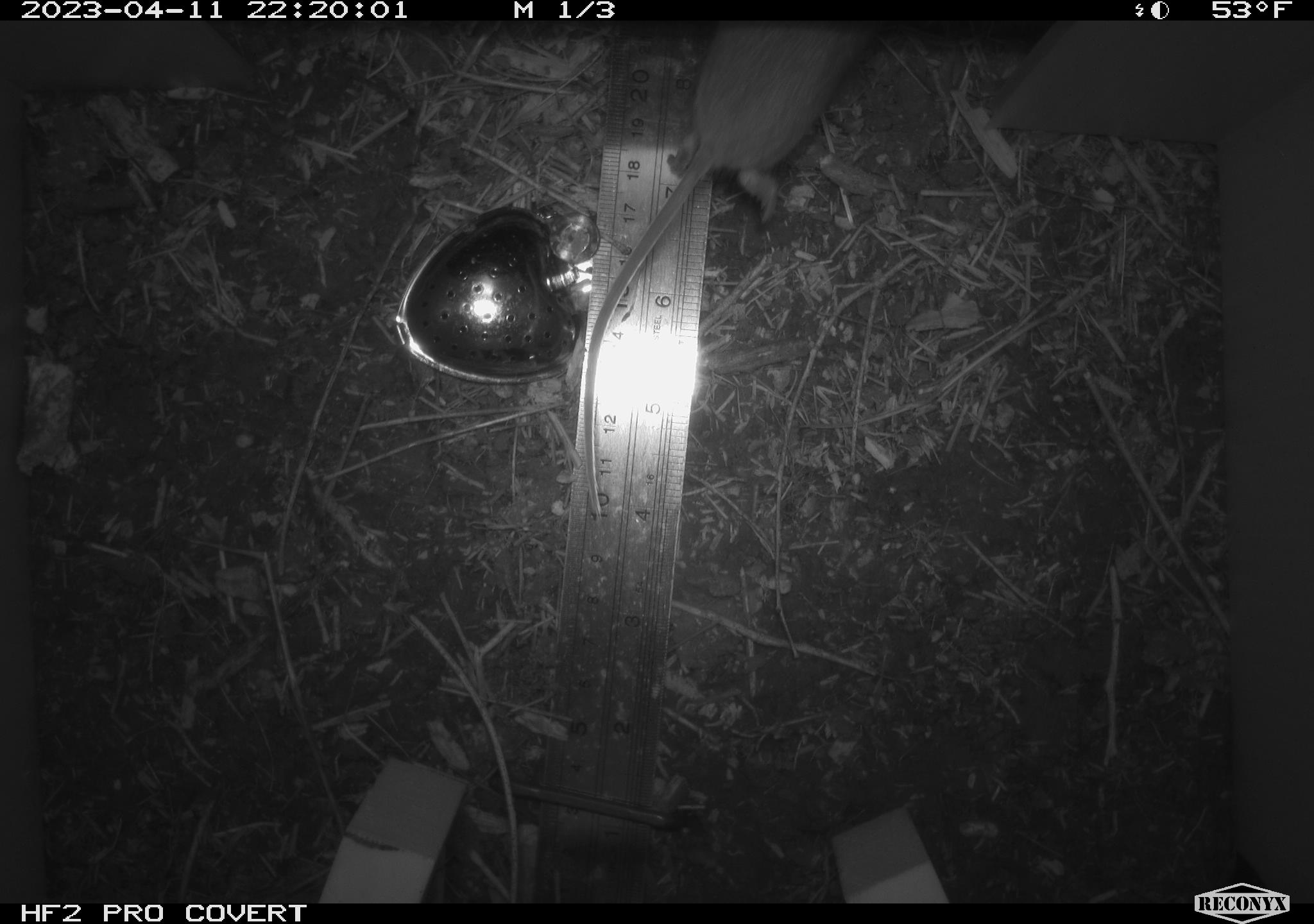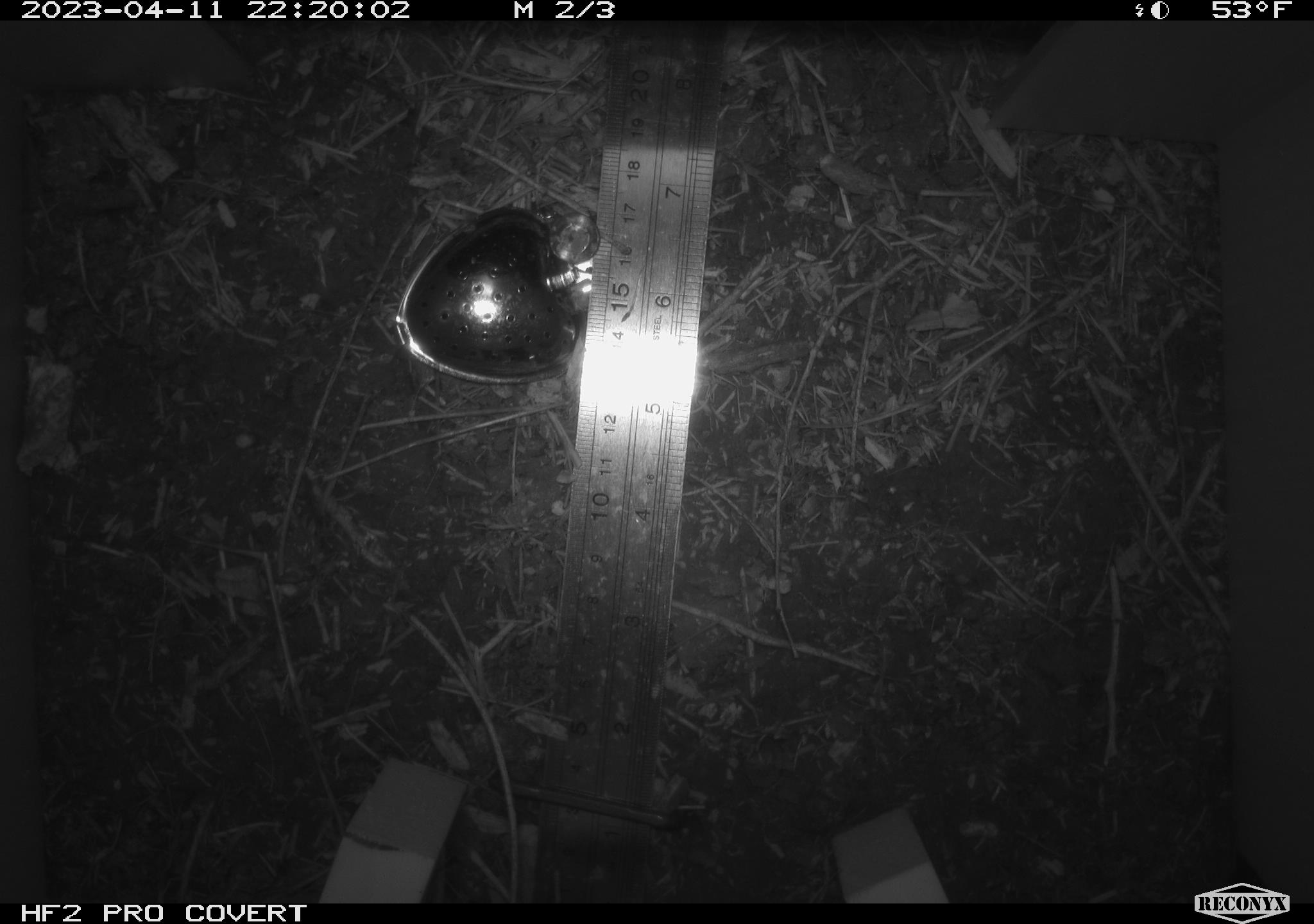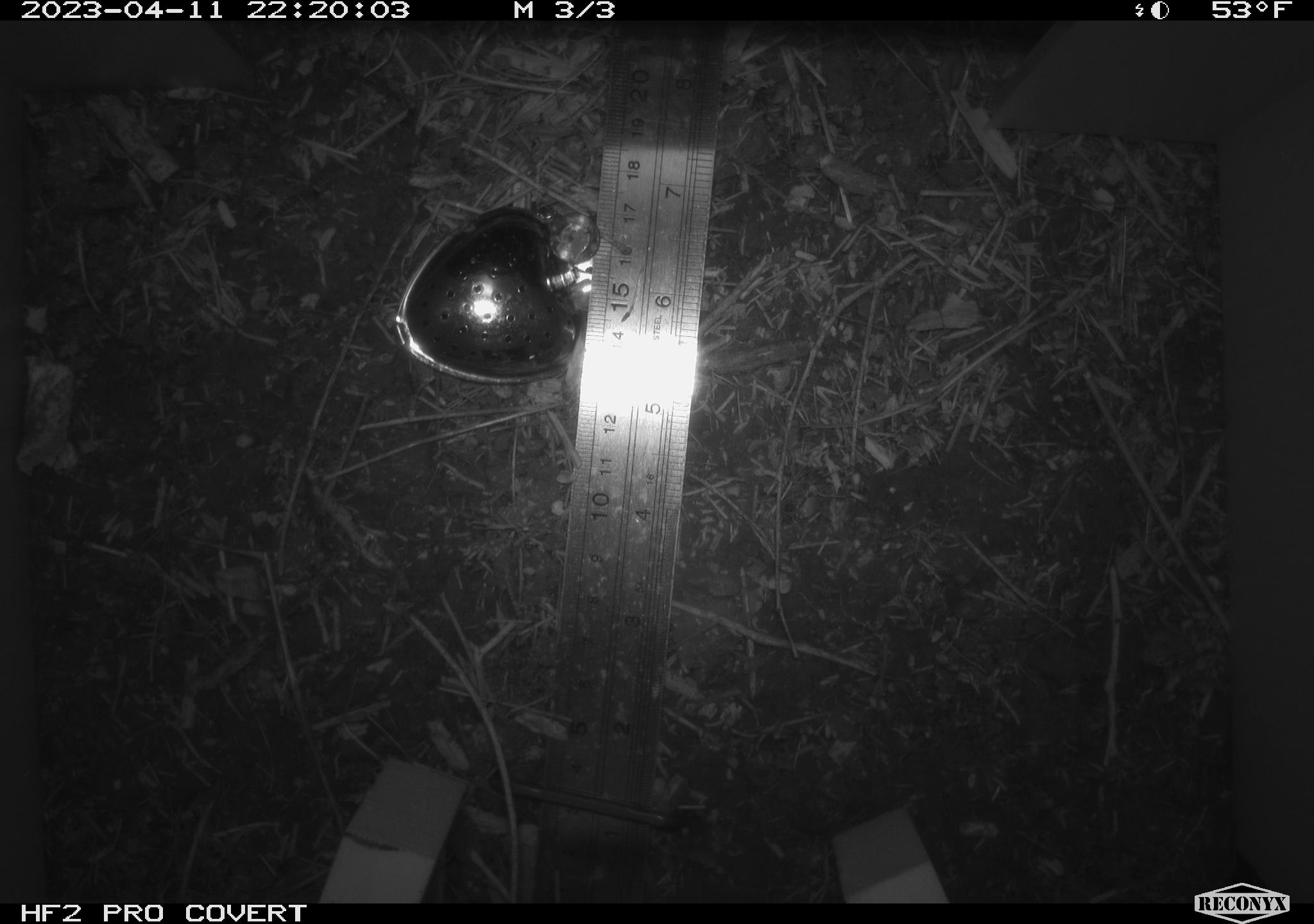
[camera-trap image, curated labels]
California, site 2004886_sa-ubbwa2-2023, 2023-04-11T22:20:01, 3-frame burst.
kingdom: Animalia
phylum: Chordata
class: Mammalia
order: Rodentia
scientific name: Rodentia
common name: mouse species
Mouse species (Rodentia).